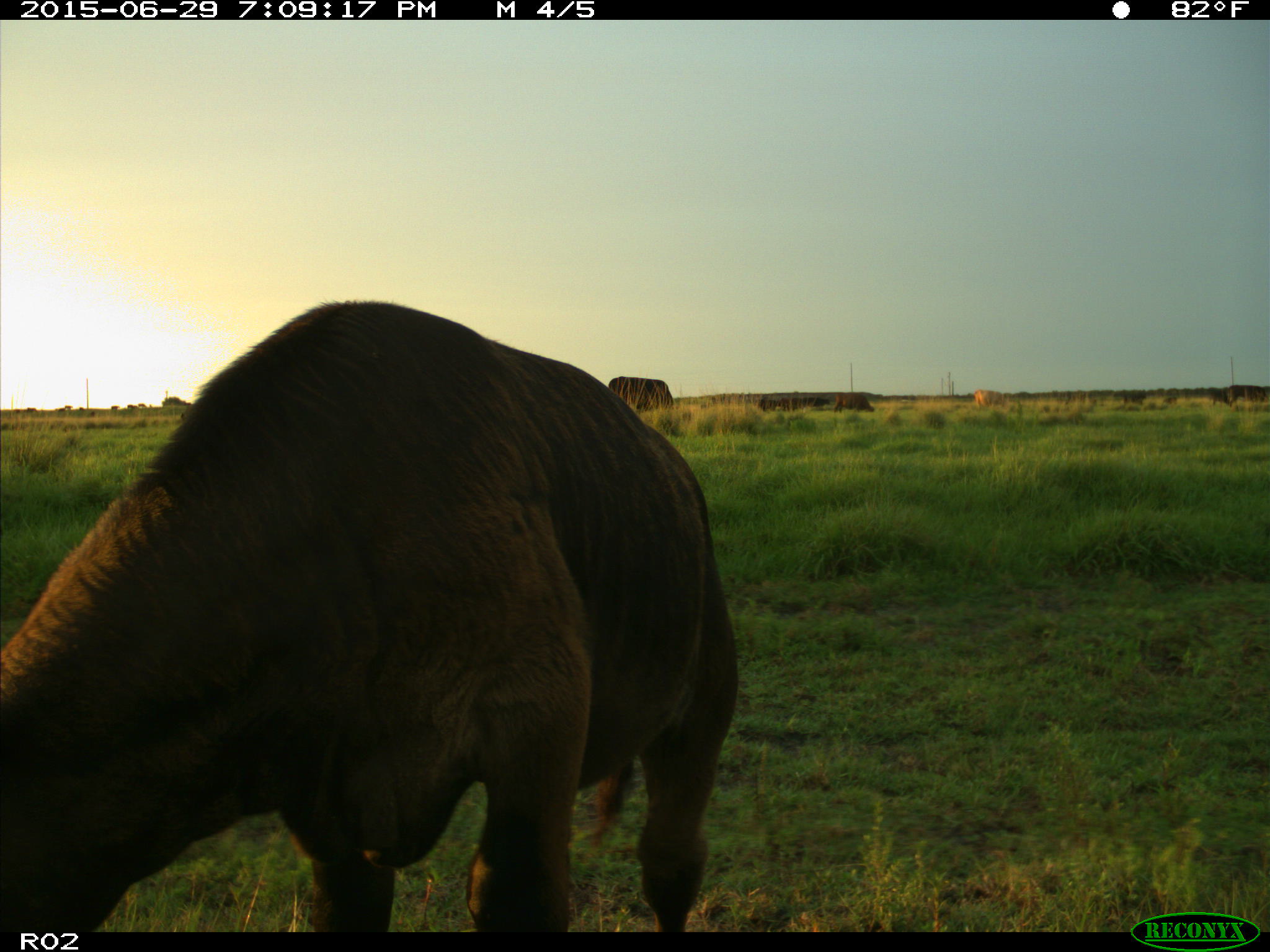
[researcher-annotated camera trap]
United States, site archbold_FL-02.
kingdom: Animalia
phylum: Chordata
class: Mammalia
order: Artiodactyla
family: Bovidae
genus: Bos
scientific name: Bos taurus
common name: domestic cow